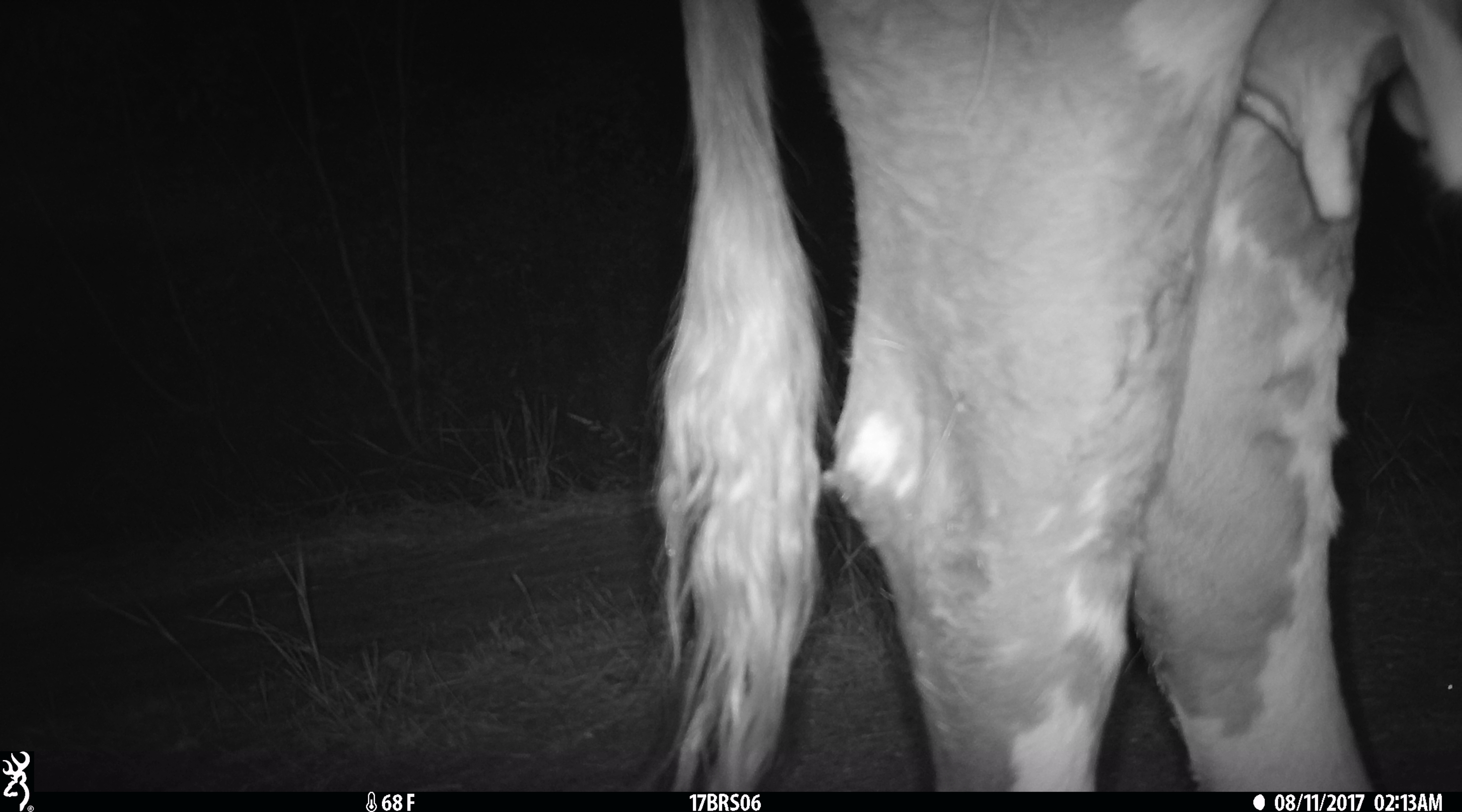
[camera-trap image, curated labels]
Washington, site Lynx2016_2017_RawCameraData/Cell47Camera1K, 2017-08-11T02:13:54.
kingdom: Animalia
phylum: Chordata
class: Mammalia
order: Artiodactyla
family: Bovidae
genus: Bos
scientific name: Bos taurus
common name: domestic cattle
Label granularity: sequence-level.